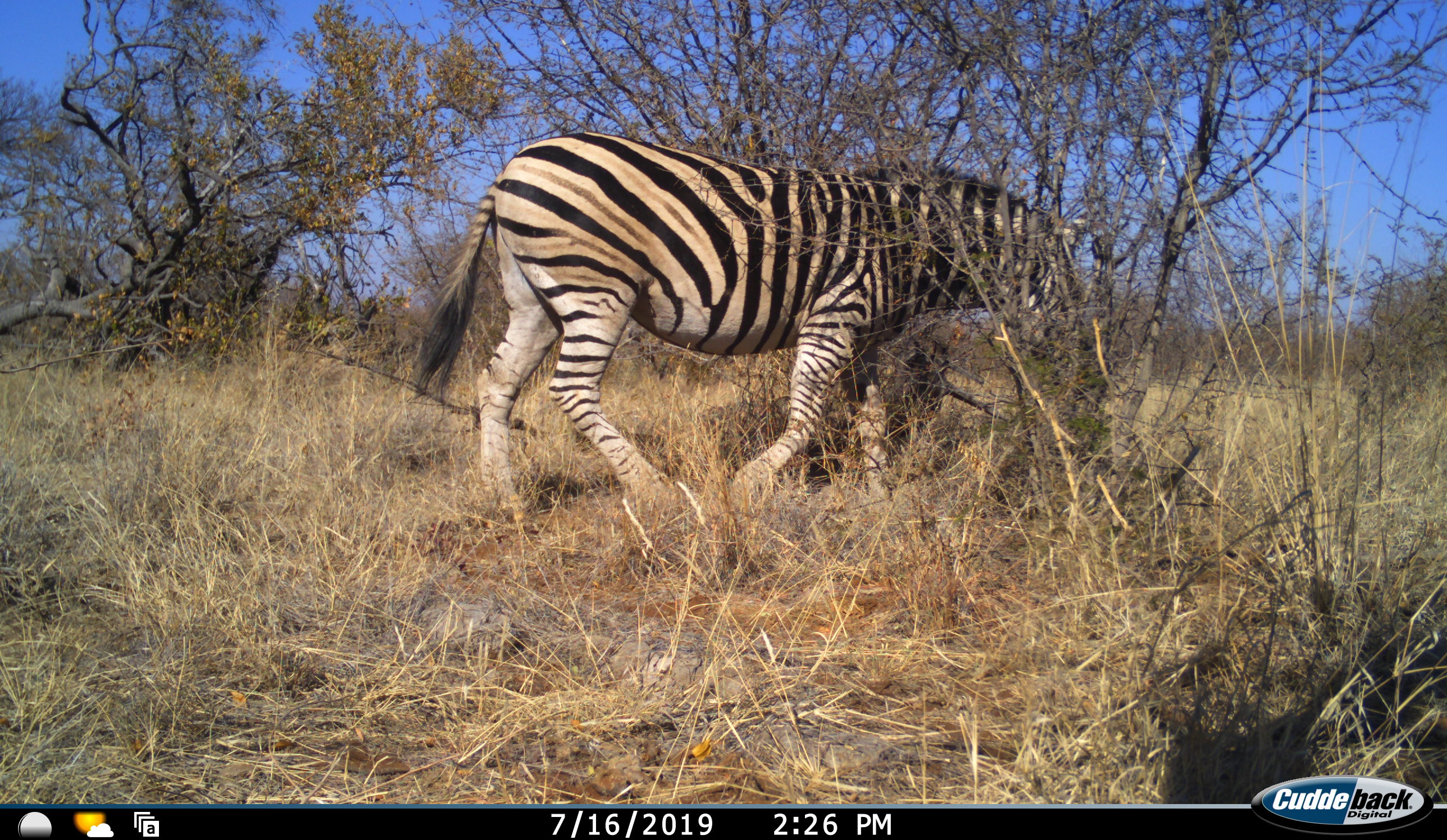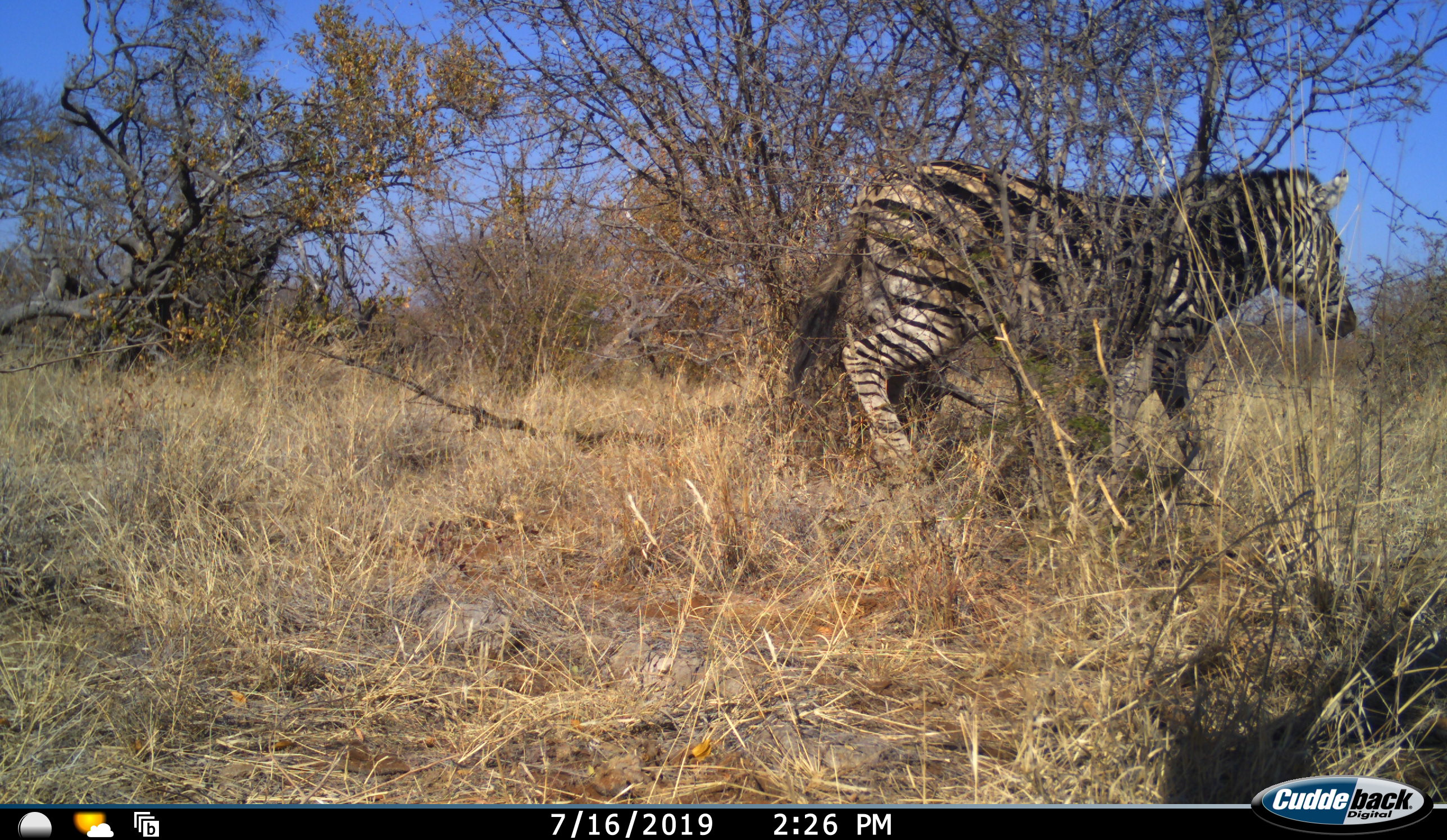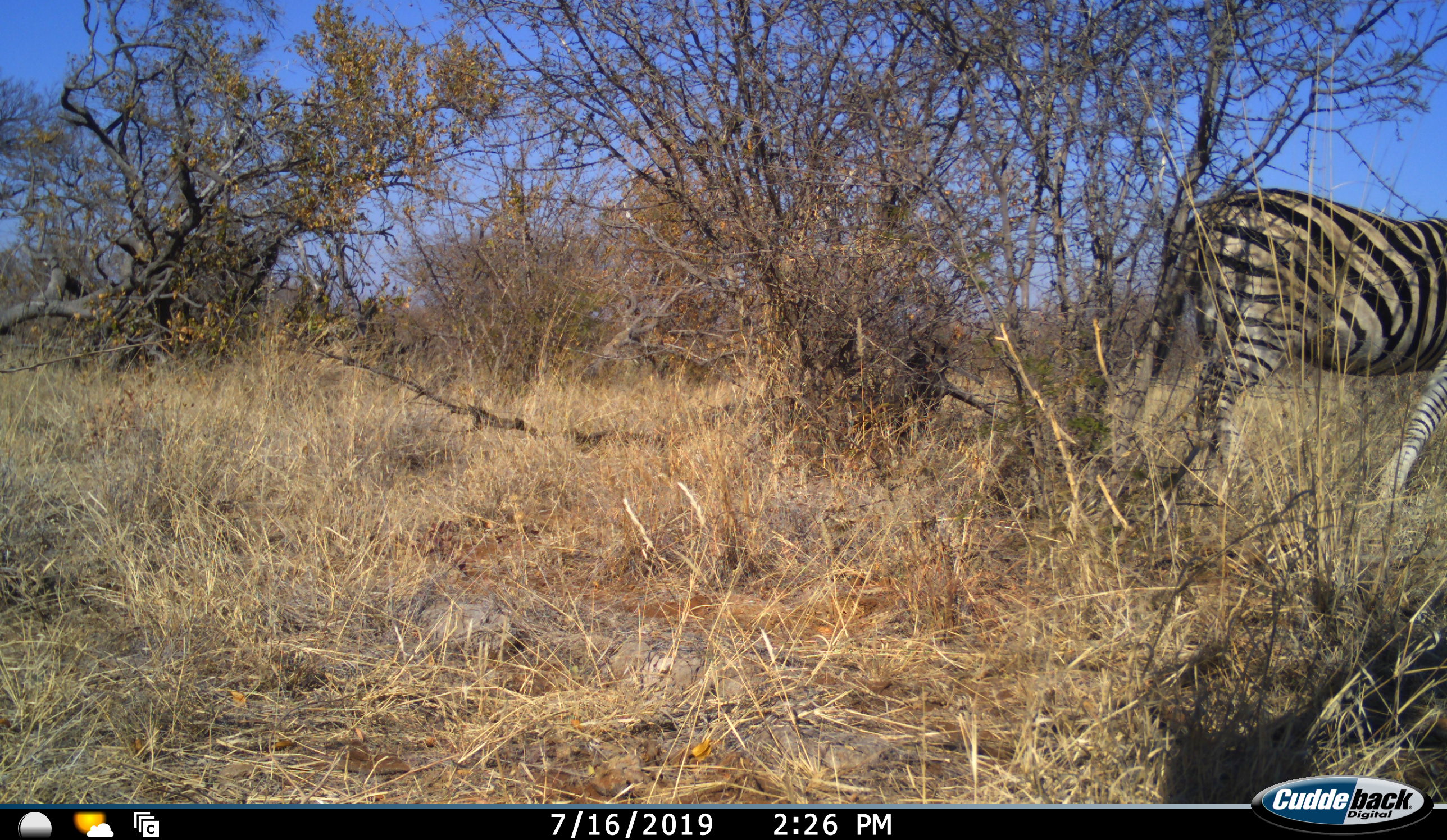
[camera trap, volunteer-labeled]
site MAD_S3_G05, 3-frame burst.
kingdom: Animalia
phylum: Chordata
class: Mammalia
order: Perissodactyla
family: Equidae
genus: Equus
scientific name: Equus quagga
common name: plains zebra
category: zebraplains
Zebraplains (plains zebra) (Equus quagga), count 1. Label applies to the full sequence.